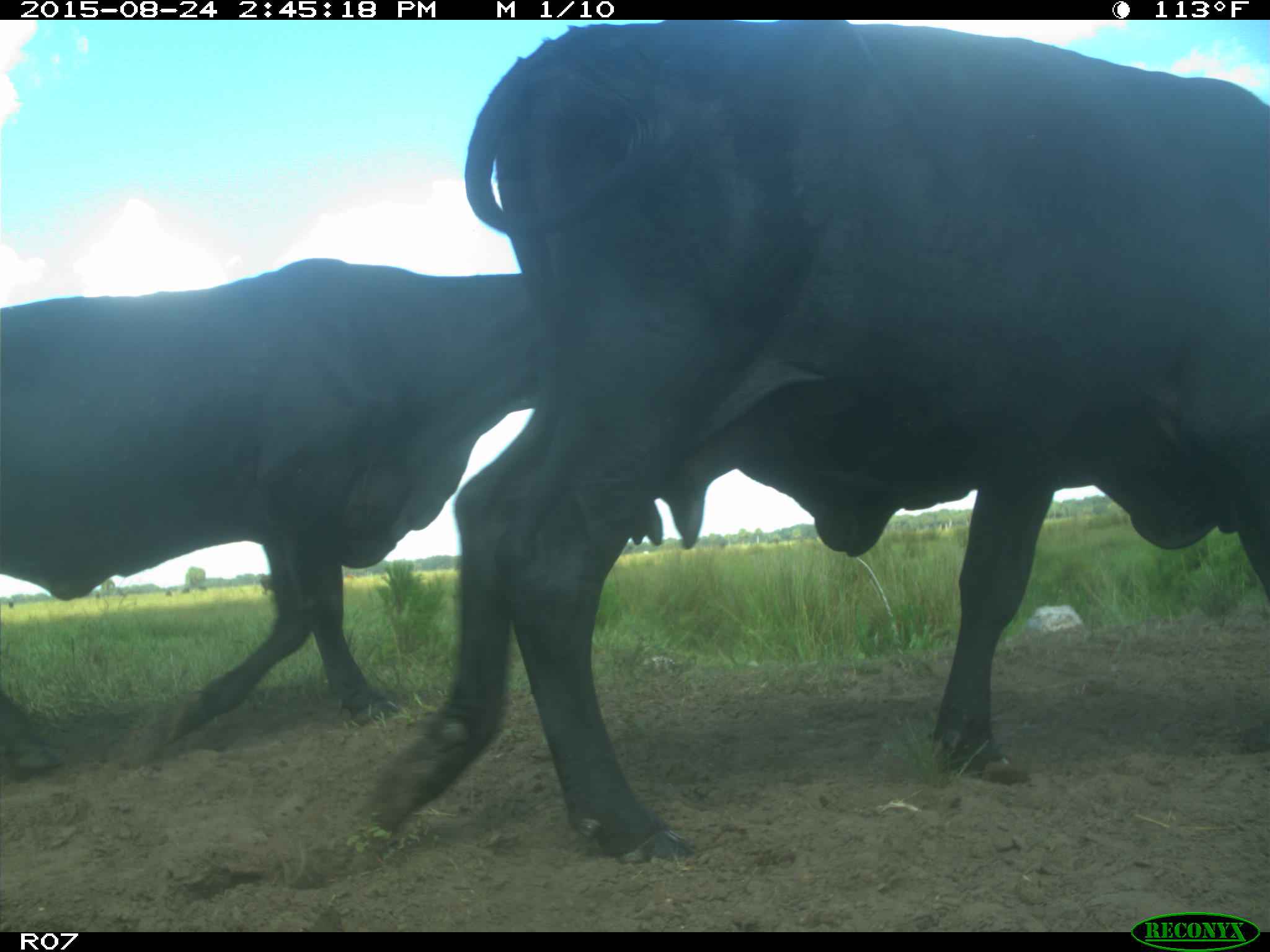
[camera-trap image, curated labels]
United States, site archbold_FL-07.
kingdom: Animalia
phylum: Chordata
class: Mammalia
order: Artiodactyla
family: Bovidae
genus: Bos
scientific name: Bos taurus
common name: domestic cow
Bos taurus (domestic cow).